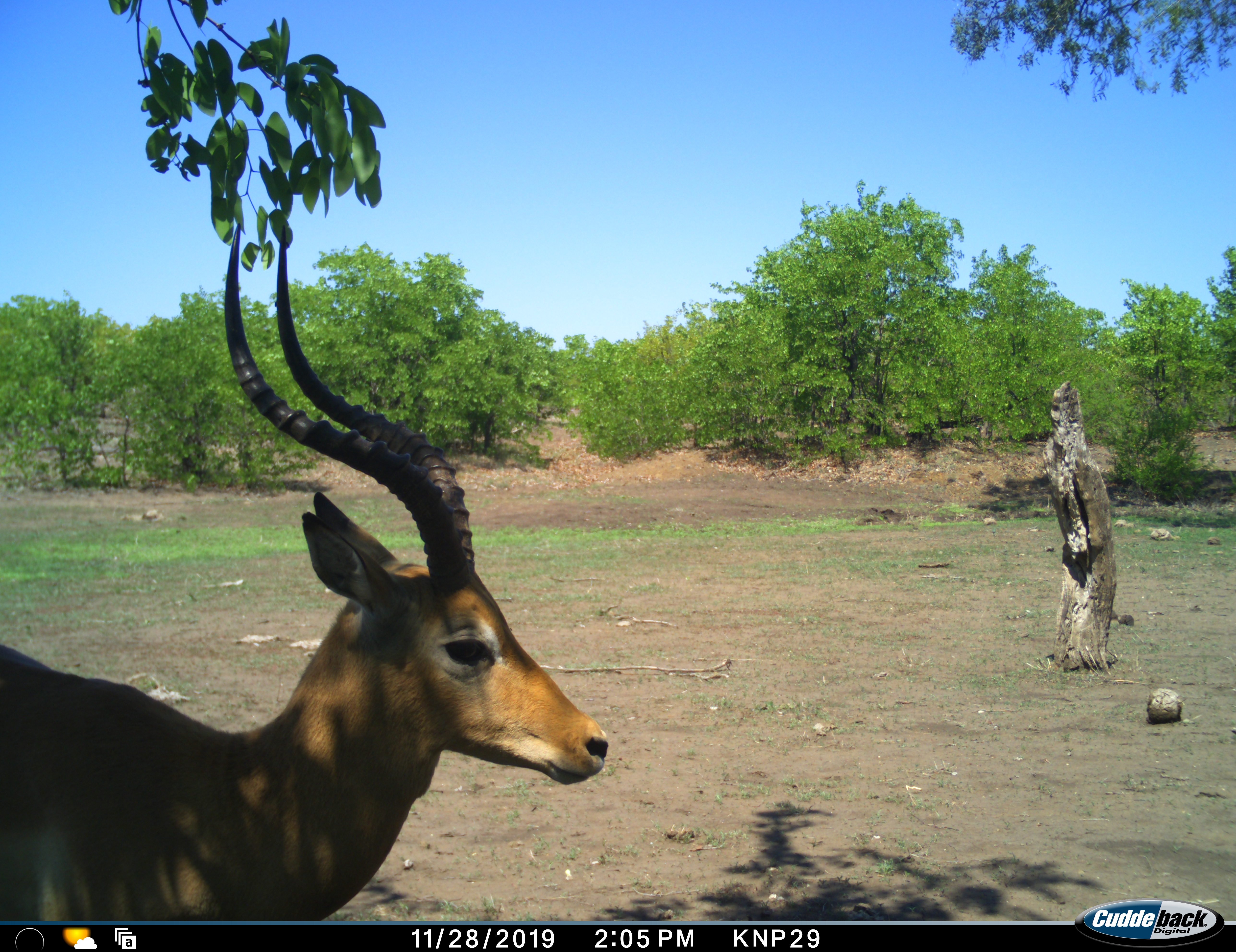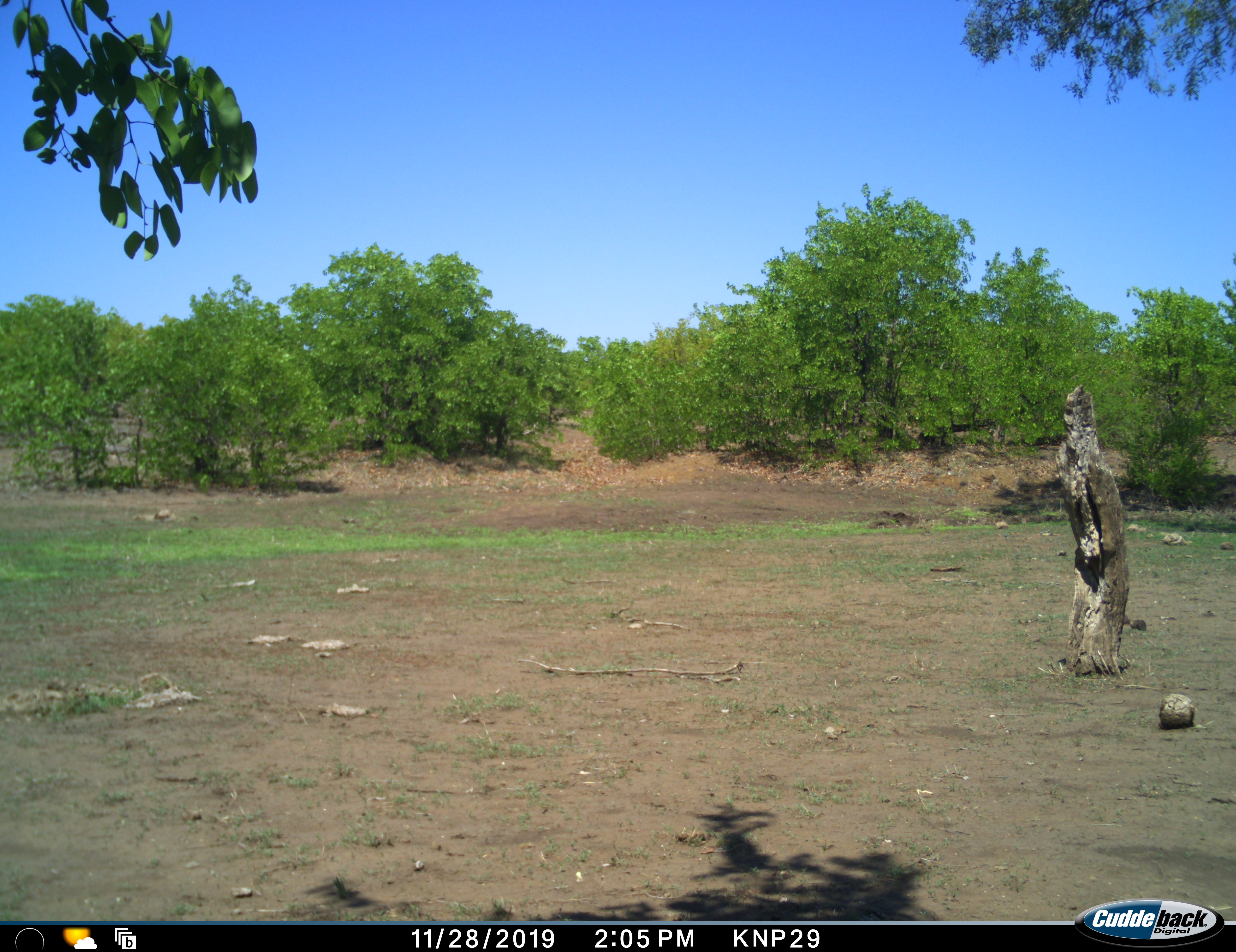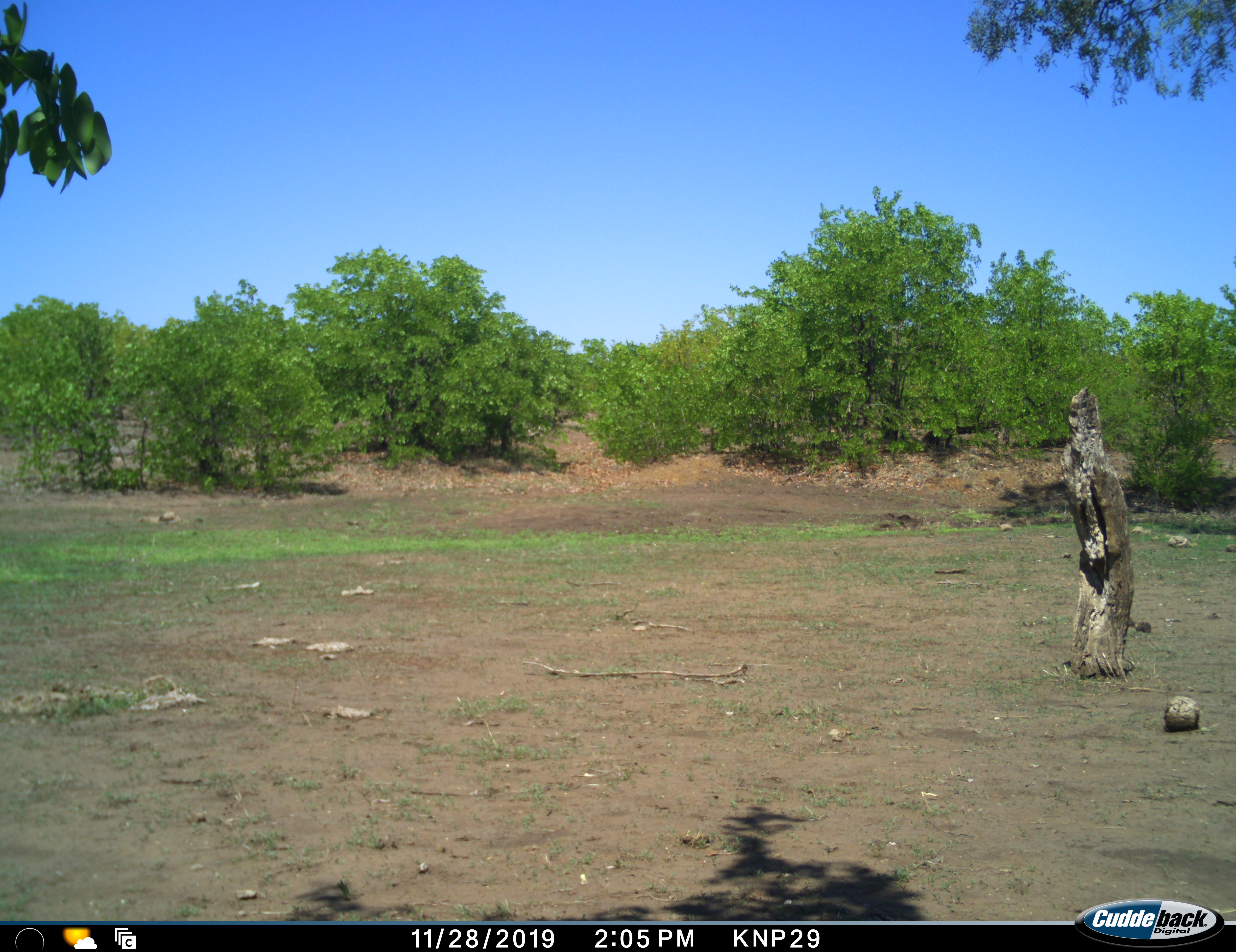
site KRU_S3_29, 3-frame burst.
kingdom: Animalia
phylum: Chordata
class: Mammalia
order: Artiodactyla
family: Bovidae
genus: Aepyceros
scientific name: Aepyceros melampus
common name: impala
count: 1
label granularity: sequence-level